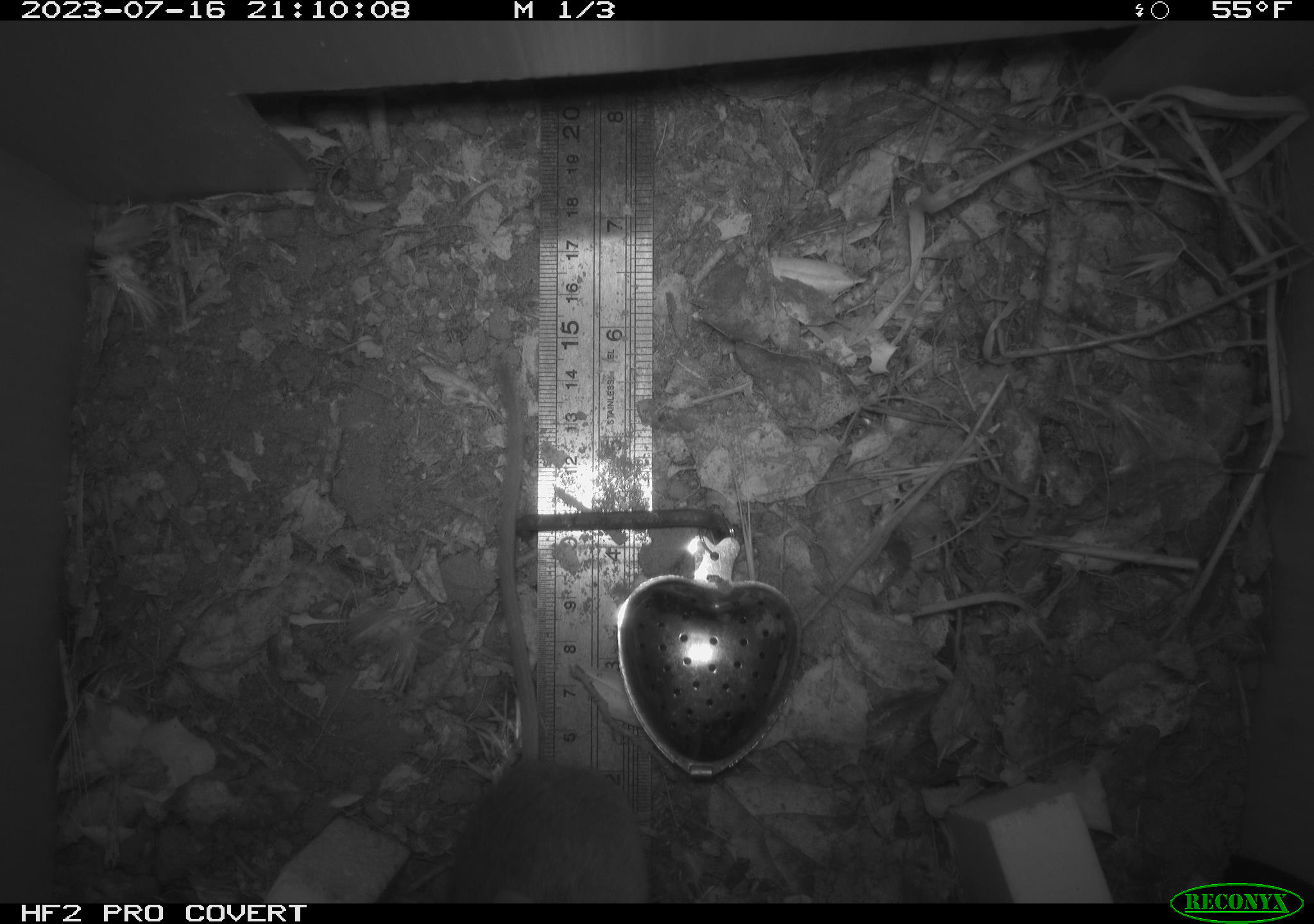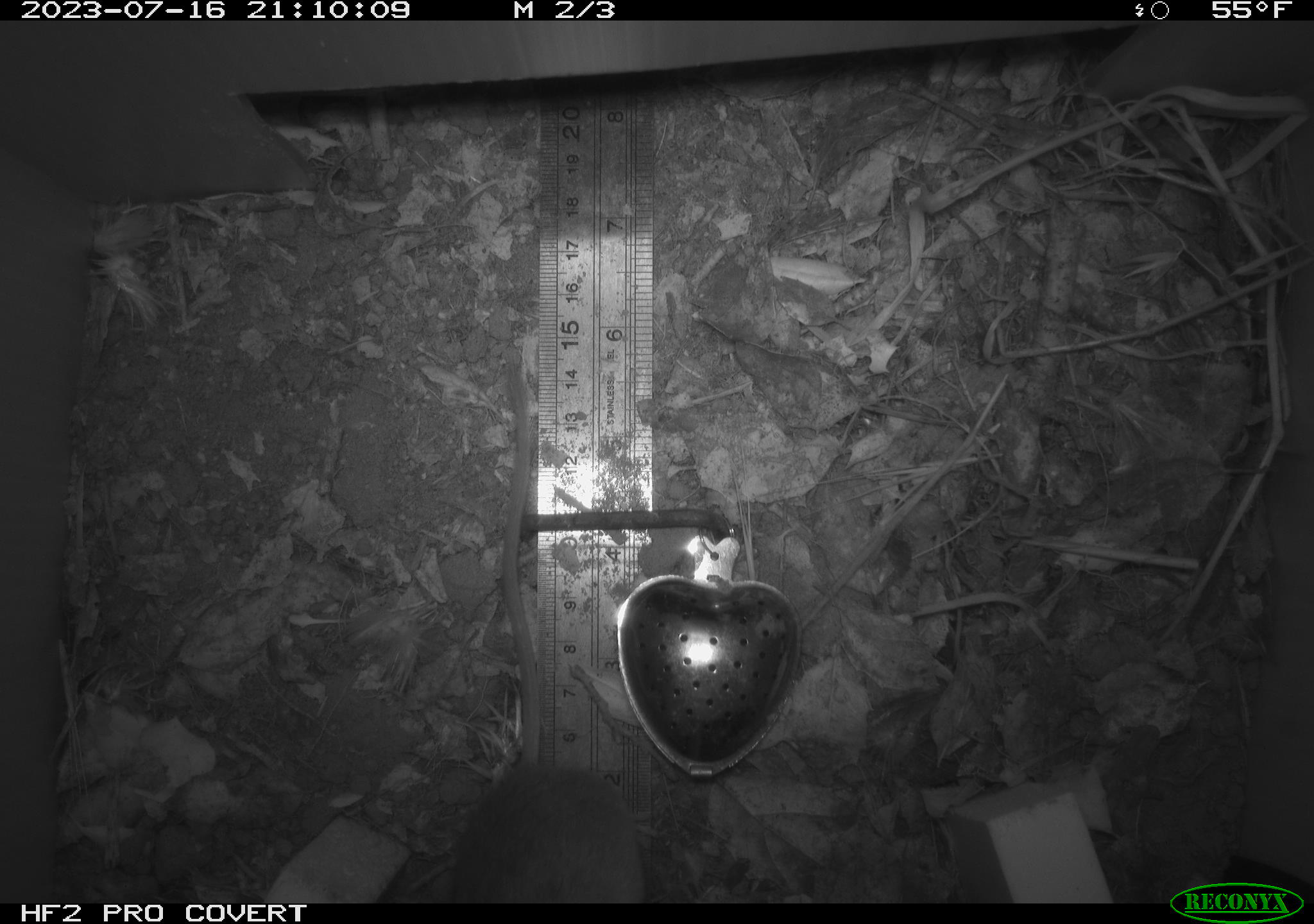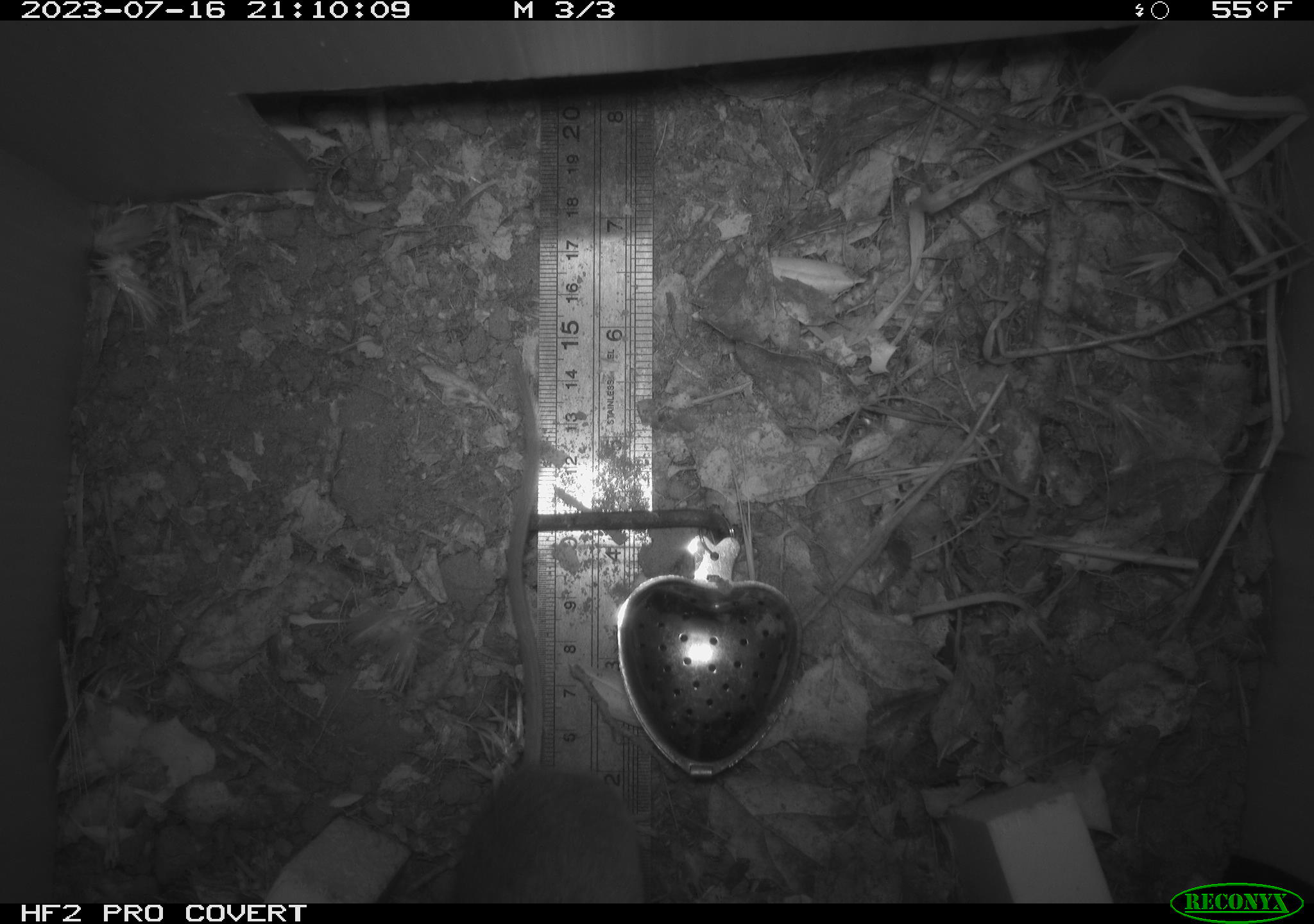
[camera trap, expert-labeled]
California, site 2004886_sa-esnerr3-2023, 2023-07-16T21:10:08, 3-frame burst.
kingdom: Animalia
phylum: Chordata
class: Mammalia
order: Rodentia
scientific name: Rodentia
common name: mouse species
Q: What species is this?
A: Mouse species (Rodentia).